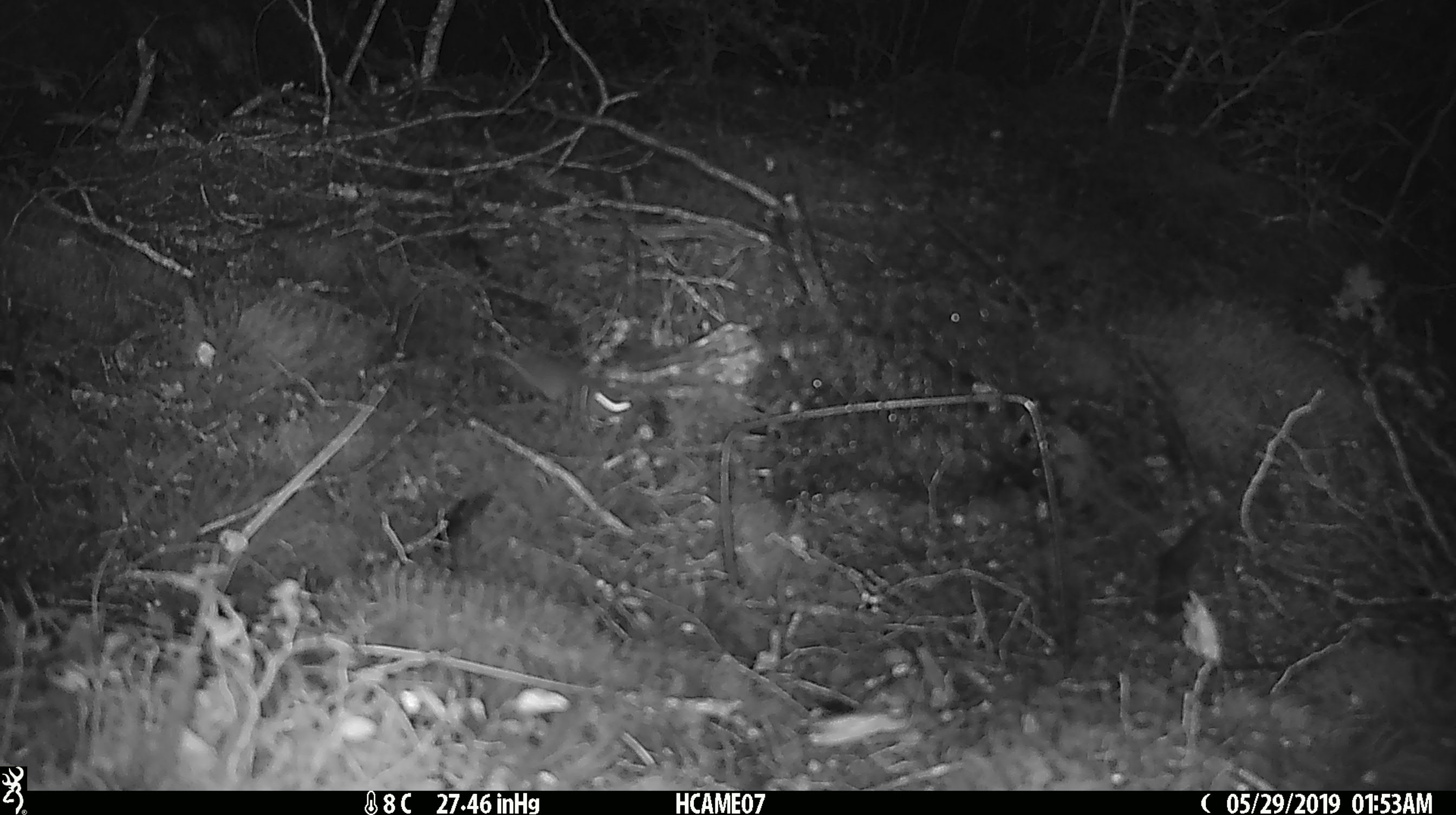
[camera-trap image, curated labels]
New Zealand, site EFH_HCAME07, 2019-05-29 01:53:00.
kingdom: Animalia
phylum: Chordata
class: Mammalia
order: Rodentia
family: Muridae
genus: Mus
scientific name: Mus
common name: mouse